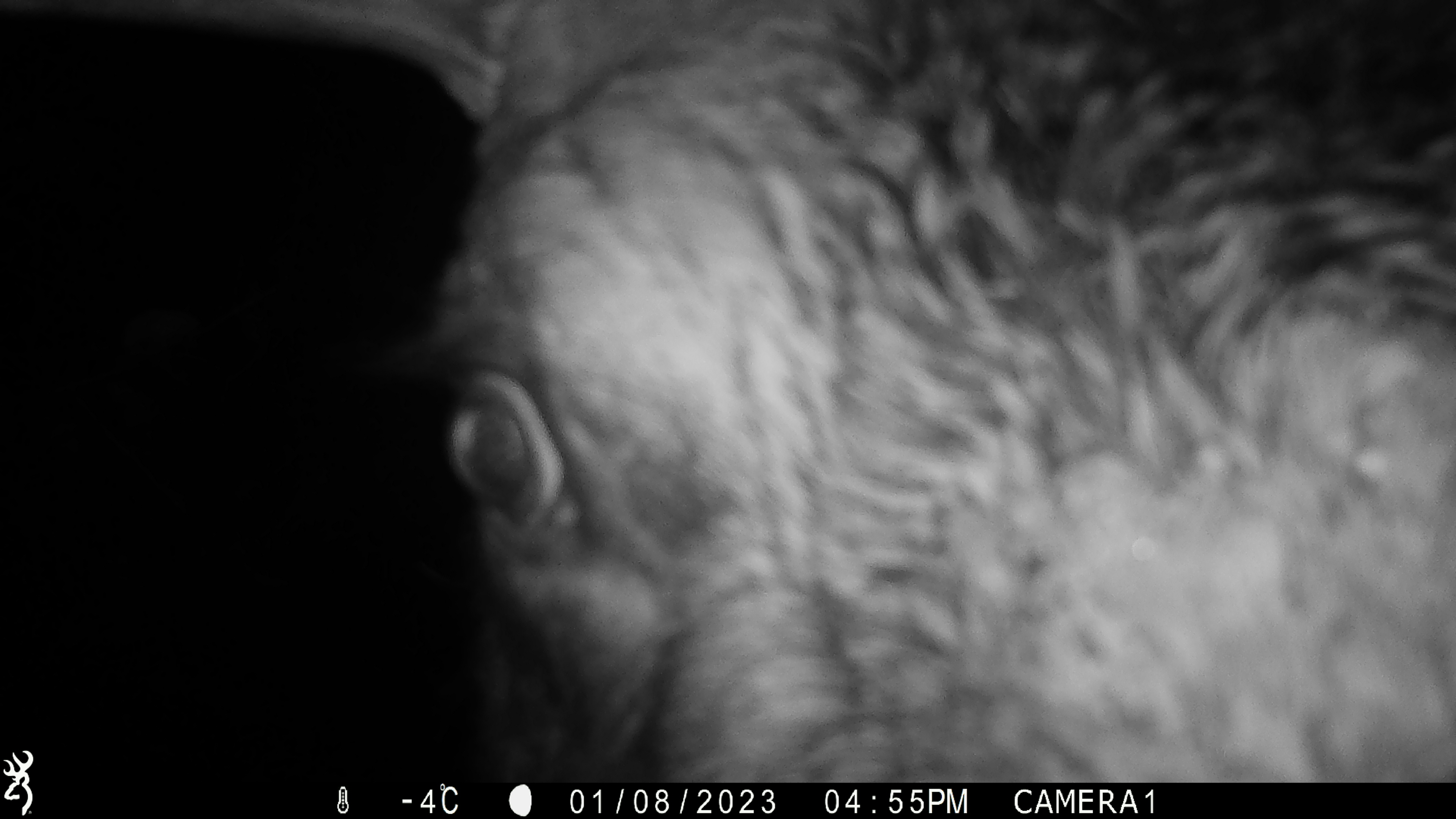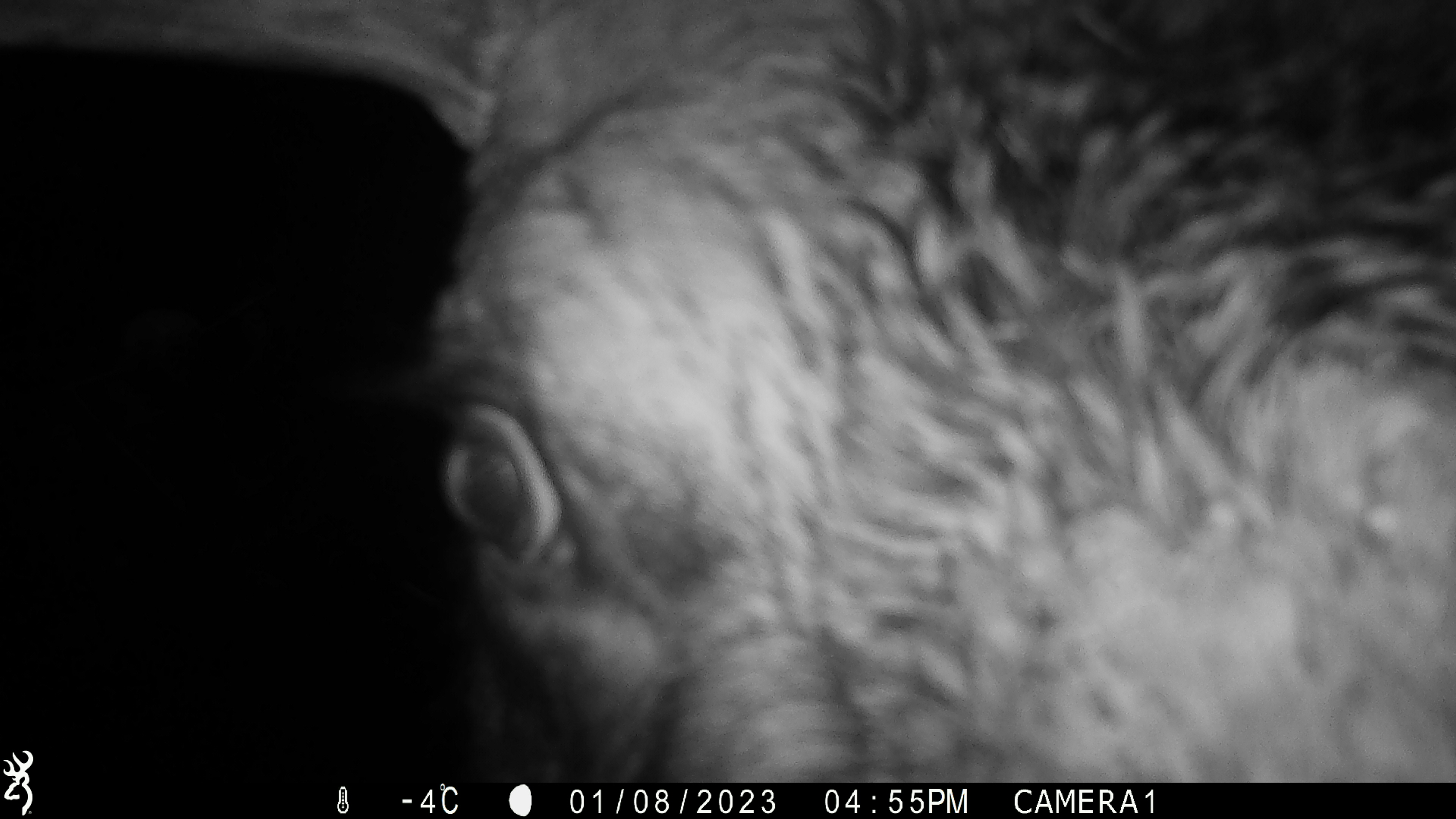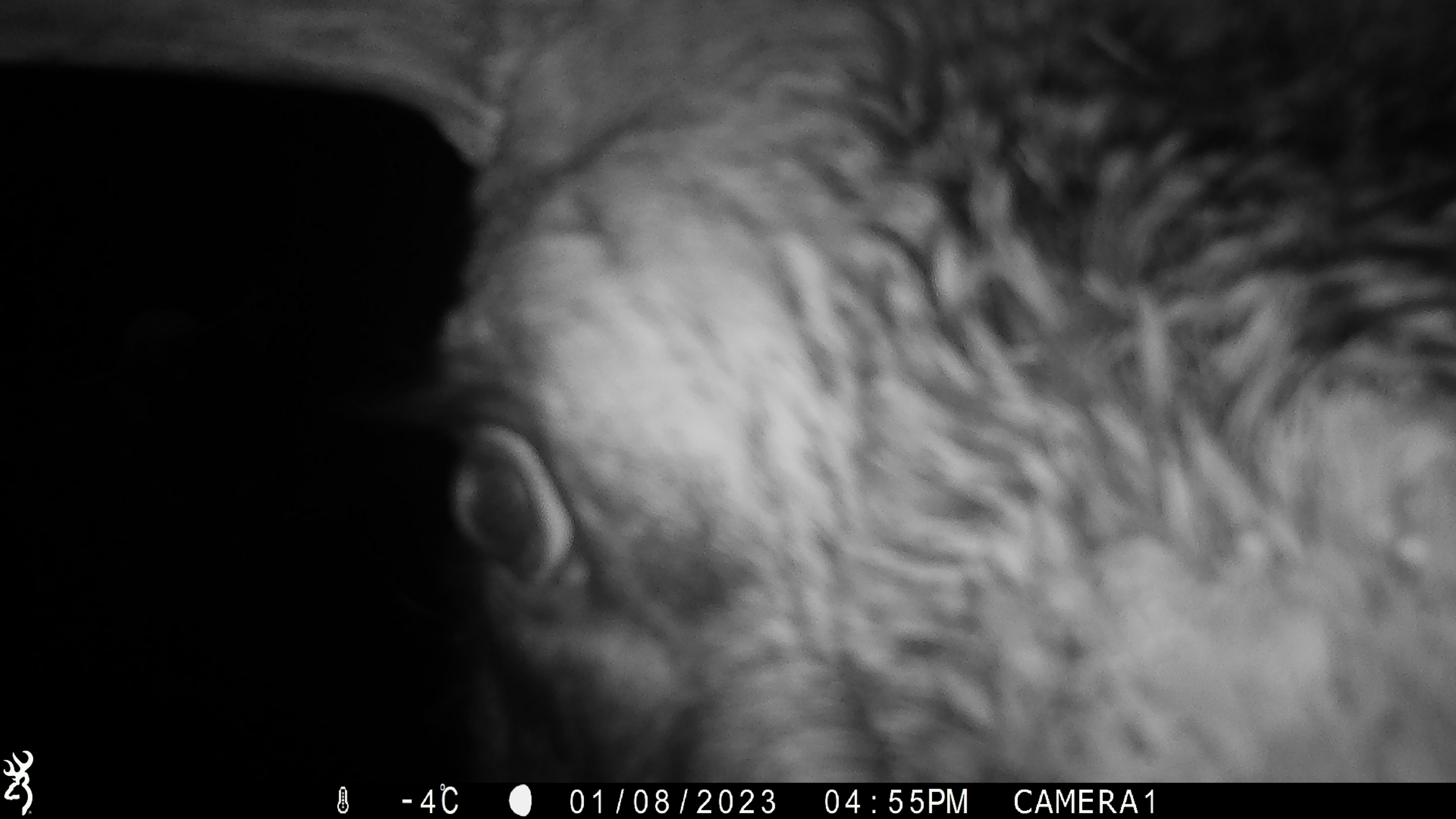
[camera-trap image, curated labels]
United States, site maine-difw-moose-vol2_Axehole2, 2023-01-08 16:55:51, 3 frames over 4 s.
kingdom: Animalia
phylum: Chordata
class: Mammalia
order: Artiodactyla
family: Cervidae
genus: Alces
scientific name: Alces alces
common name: moose